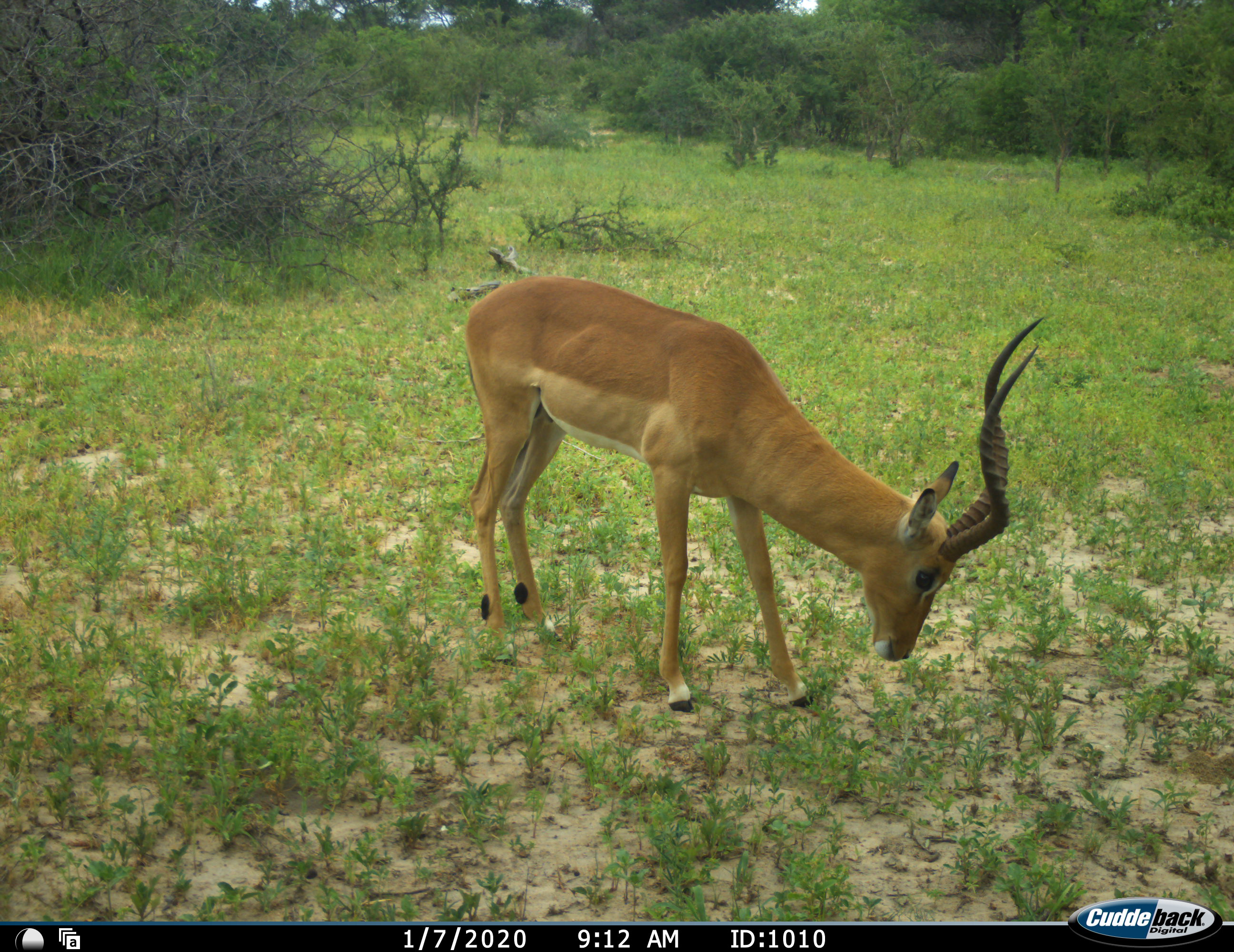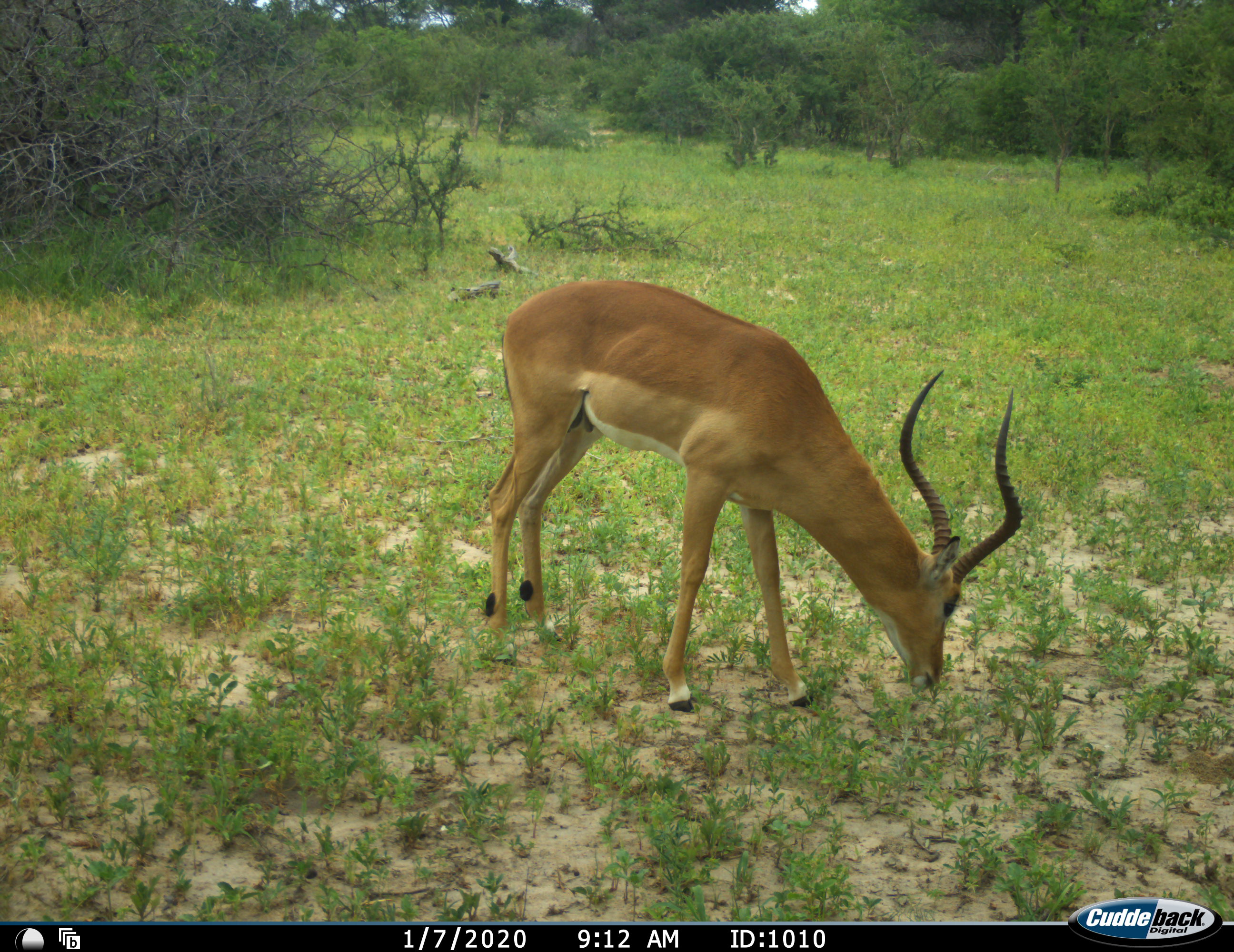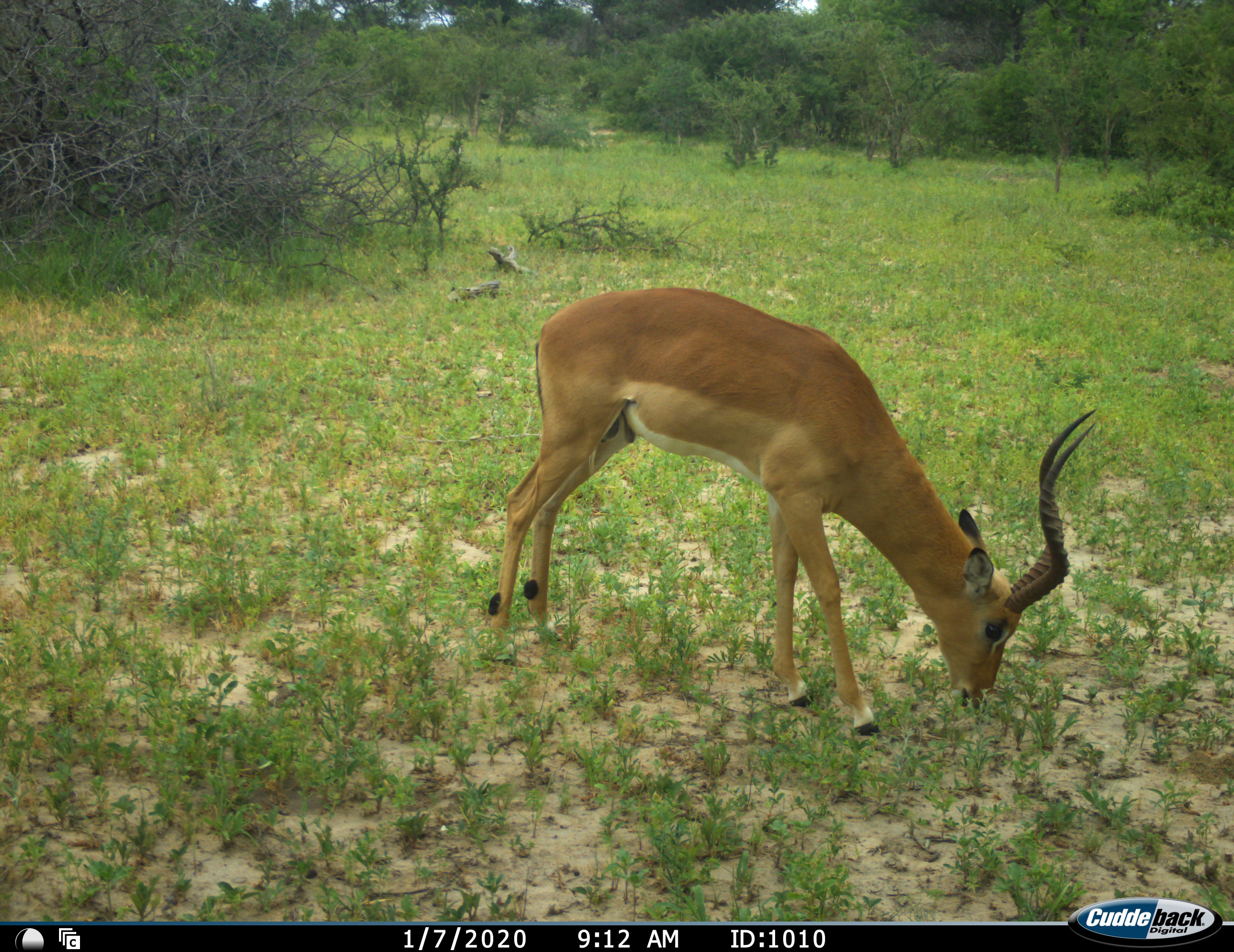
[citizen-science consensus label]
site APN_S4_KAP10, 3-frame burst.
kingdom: Animalia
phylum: Chordata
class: Mammalia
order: Artiodactyla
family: Bovidae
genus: Aepyceros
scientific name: Aepyceros melampus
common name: impala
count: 1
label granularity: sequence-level